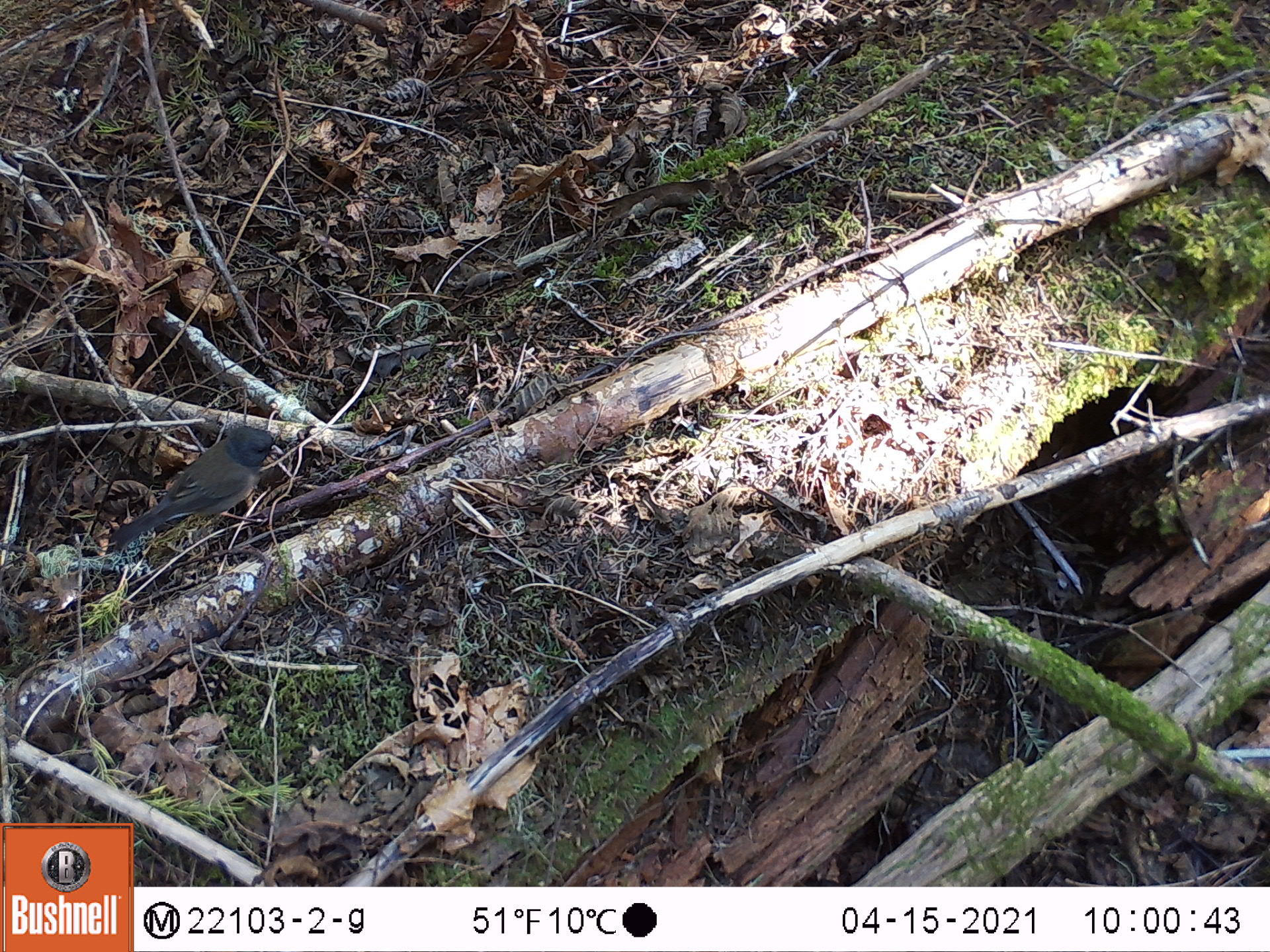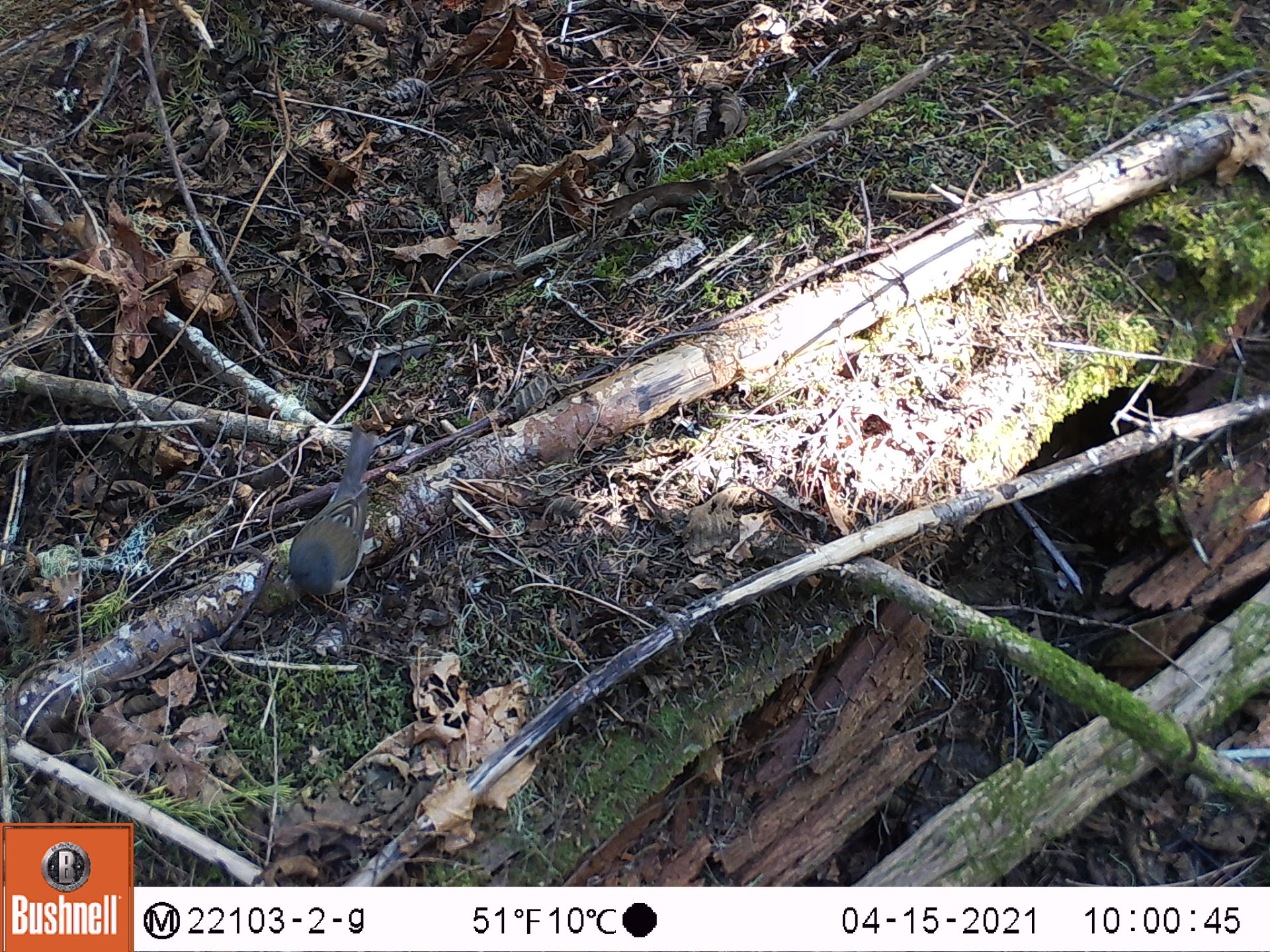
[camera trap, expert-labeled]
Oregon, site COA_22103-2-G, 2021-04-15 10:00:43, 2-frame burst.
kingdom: Animalia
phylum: Chordata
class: Aves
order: Passeriformes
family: Passerellidae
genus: Junco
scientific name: Junco hyemalis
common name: dark-eyed junco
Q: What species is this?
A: Dark-eyed junco (Junco hyemalis).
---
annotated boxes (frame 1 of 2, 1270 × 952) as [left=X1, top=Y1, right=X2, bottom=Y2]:
dark-eyed junco: [left=88, top=400, right=317, bottom=583]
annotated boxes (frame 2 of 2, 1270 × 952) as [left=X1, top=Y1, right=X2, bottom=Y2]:
dark-eyed junco: [left=243, top=411, right=422, bottom=651]